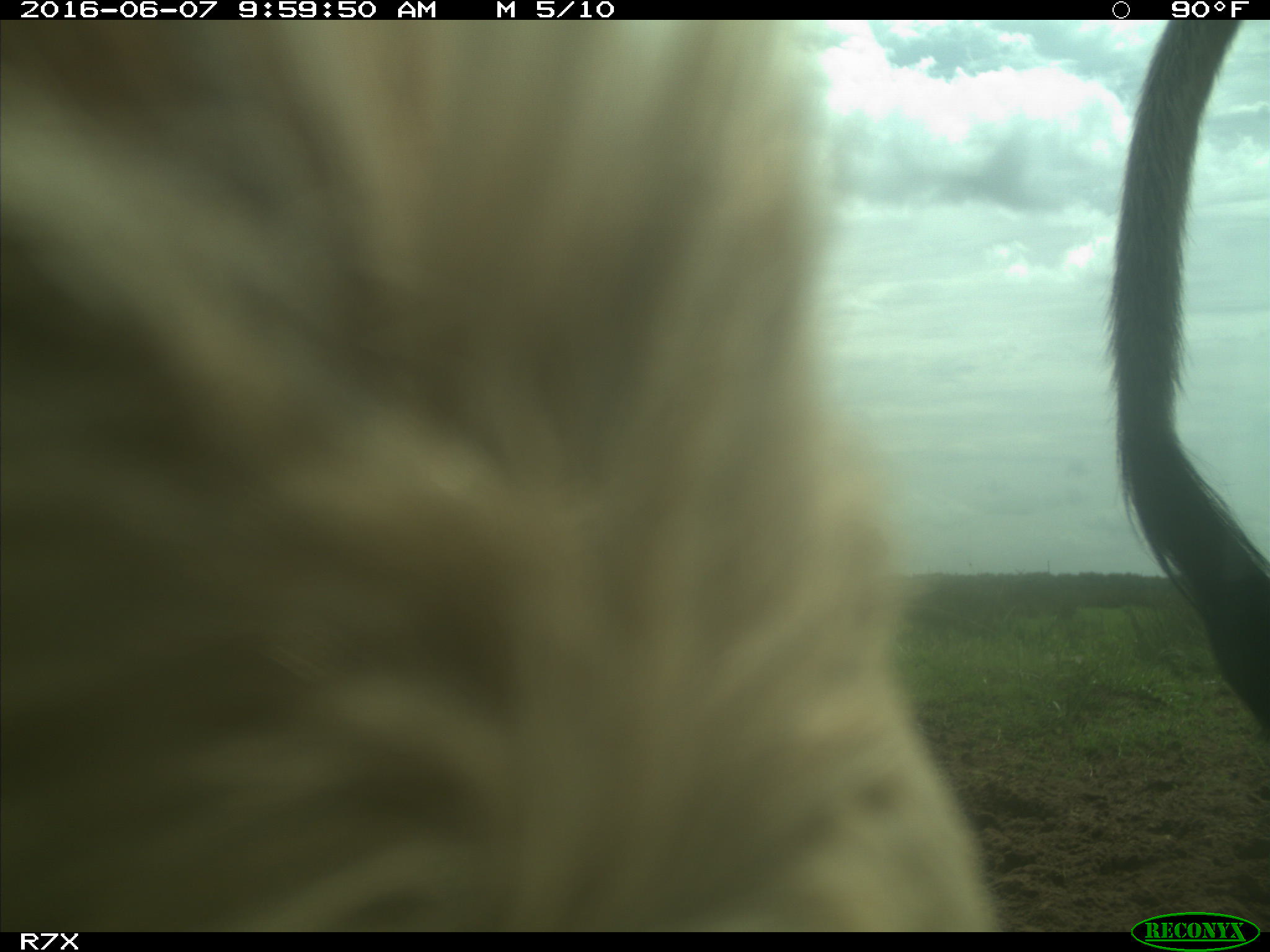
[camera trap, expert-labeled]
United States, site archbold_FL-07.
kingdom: Animalia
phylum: Chordata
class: Mammalia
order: Artiodactyla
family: Bovidae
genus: Bos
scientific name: Bos taurus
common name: domestic cow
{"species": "Bos taurus (domestic cow)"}